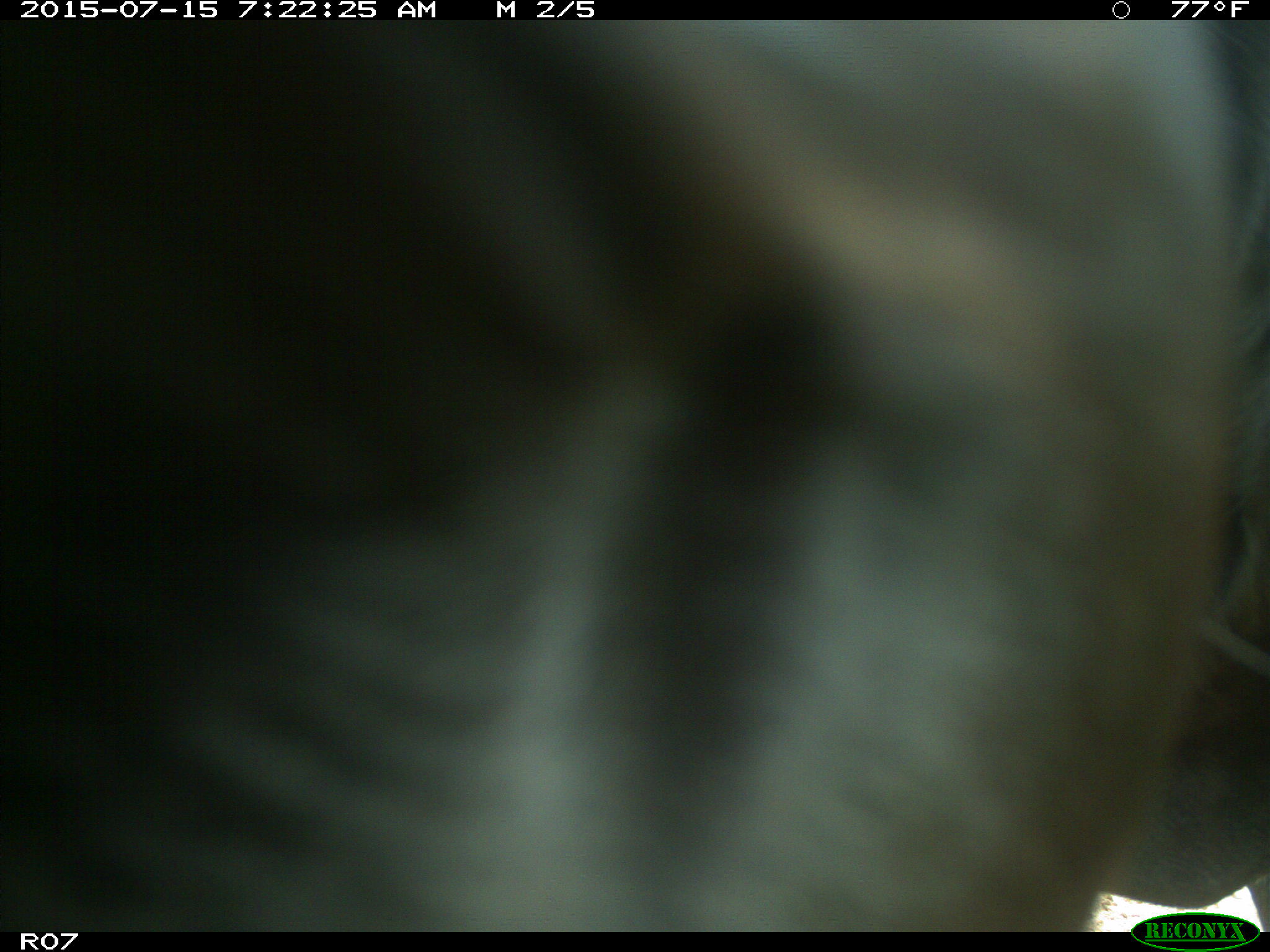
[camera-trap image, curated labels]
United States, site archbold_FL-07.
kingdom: Animalia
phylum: Chordata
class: Mammalia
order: Artiodactyla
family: Bovidae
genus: Bos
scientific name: Bos taurus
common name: domestic cow